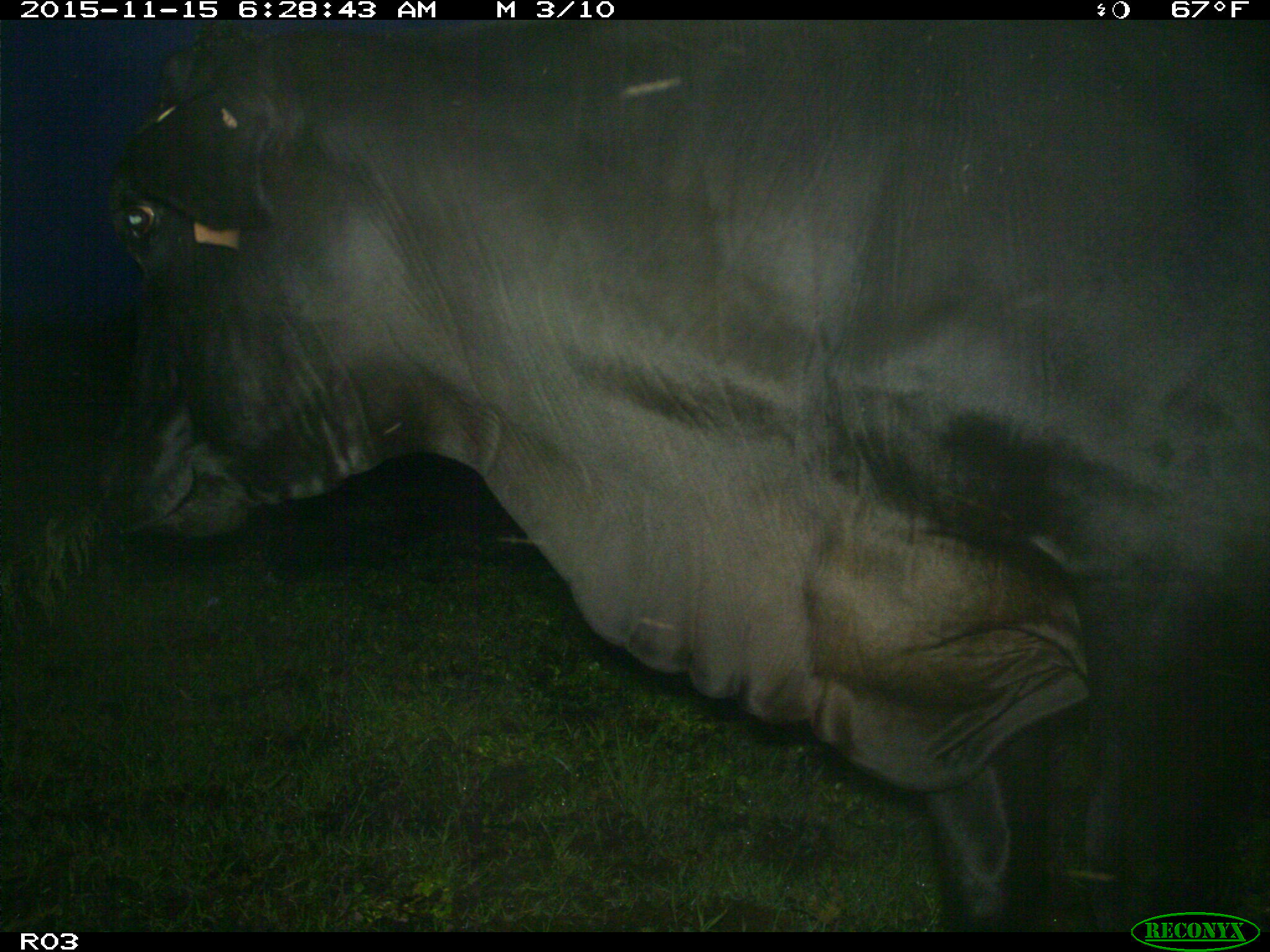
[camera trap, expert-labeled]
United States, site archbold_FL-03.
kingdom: Animalia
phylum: Chordata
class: Mammalia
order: Artiodactyla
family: Bovidae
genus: Bos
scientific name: Bos taurus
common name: domestic cow